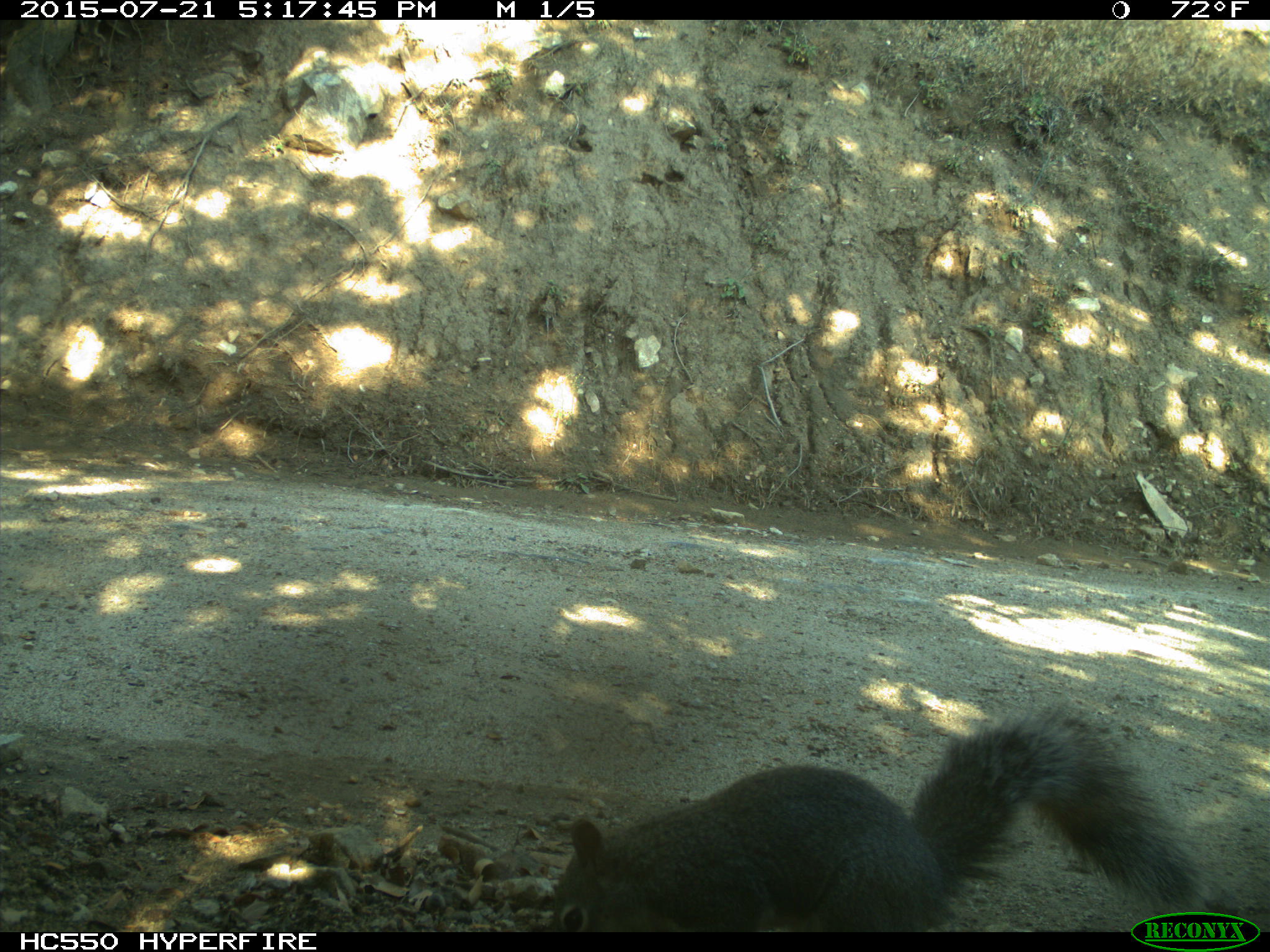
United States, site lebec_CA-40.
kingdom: Animalia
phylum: Chordata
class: Mammalia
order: Rodentia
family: Sciuridae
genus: Sciurus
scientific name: Sciurus carolinensis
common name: eastern gray squirrel